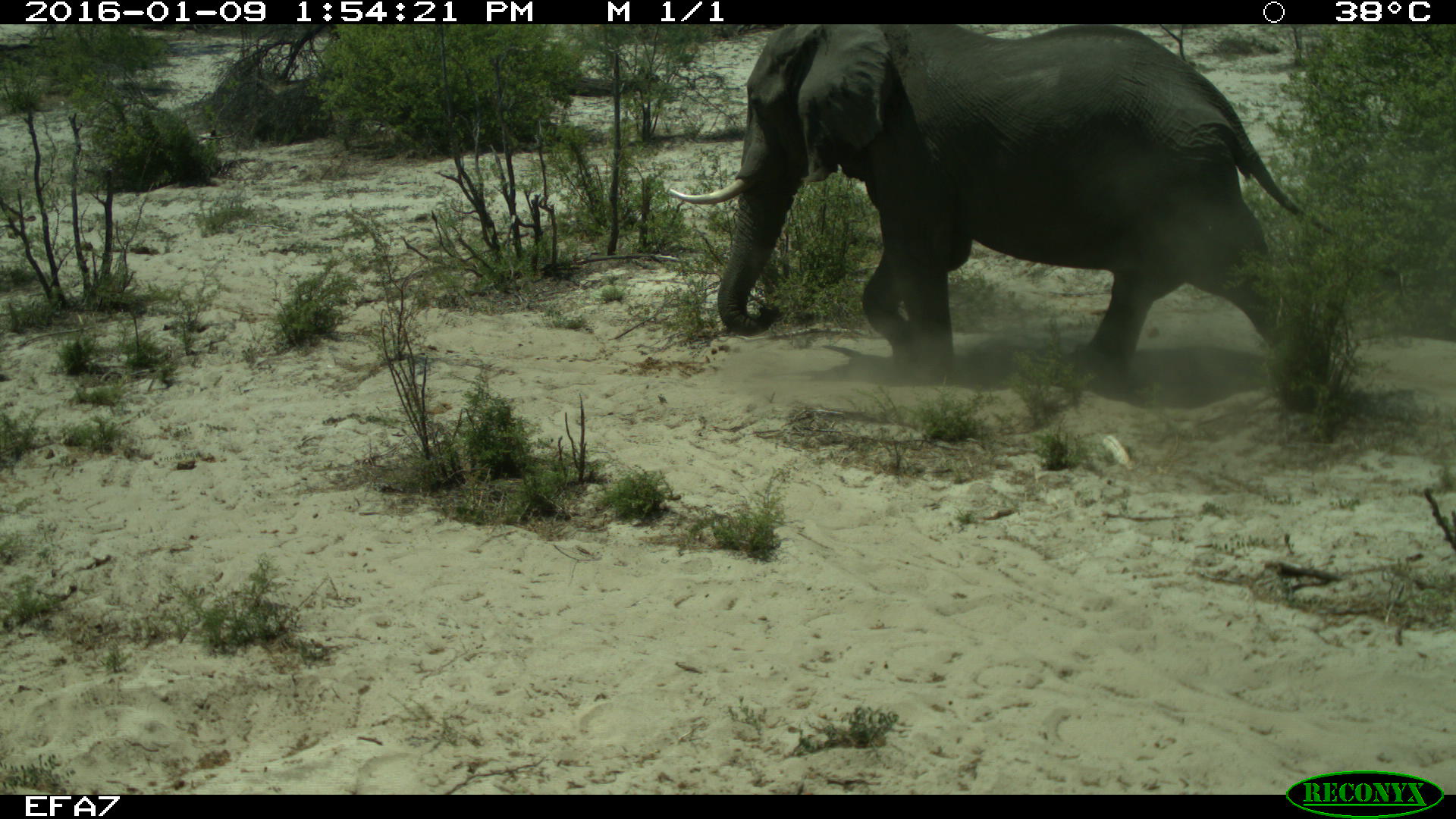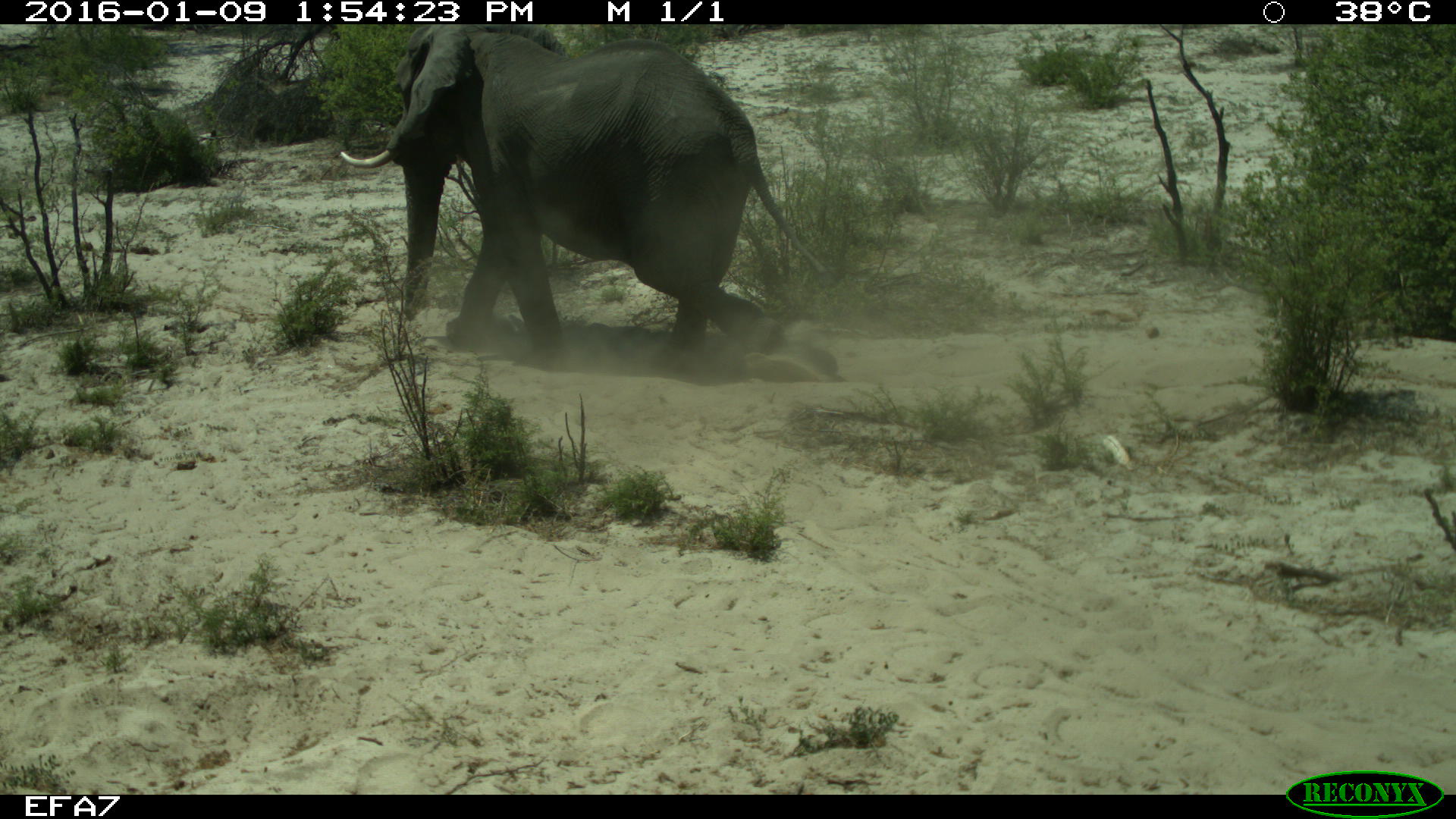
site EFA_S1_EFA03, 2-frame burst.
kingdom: Animalia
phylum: Chordata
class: Mammalia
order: Proboscidea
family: Elephantidae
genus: Loxodonta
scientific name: Loxodonta africana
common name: african bush elephant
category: elephant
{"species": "elephant (african bush elephant) (Loxodonta africana)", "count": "1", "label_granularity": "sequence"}